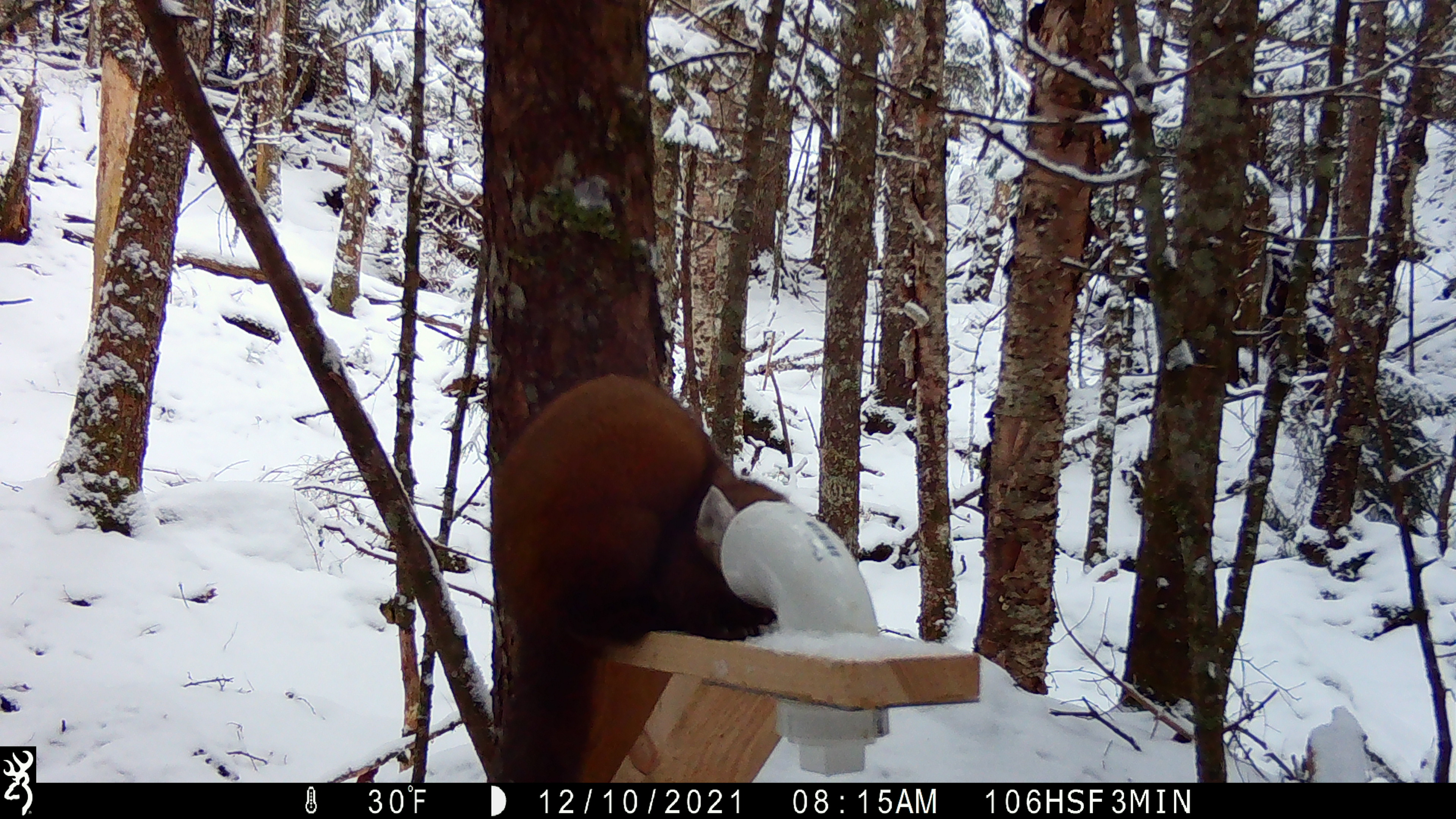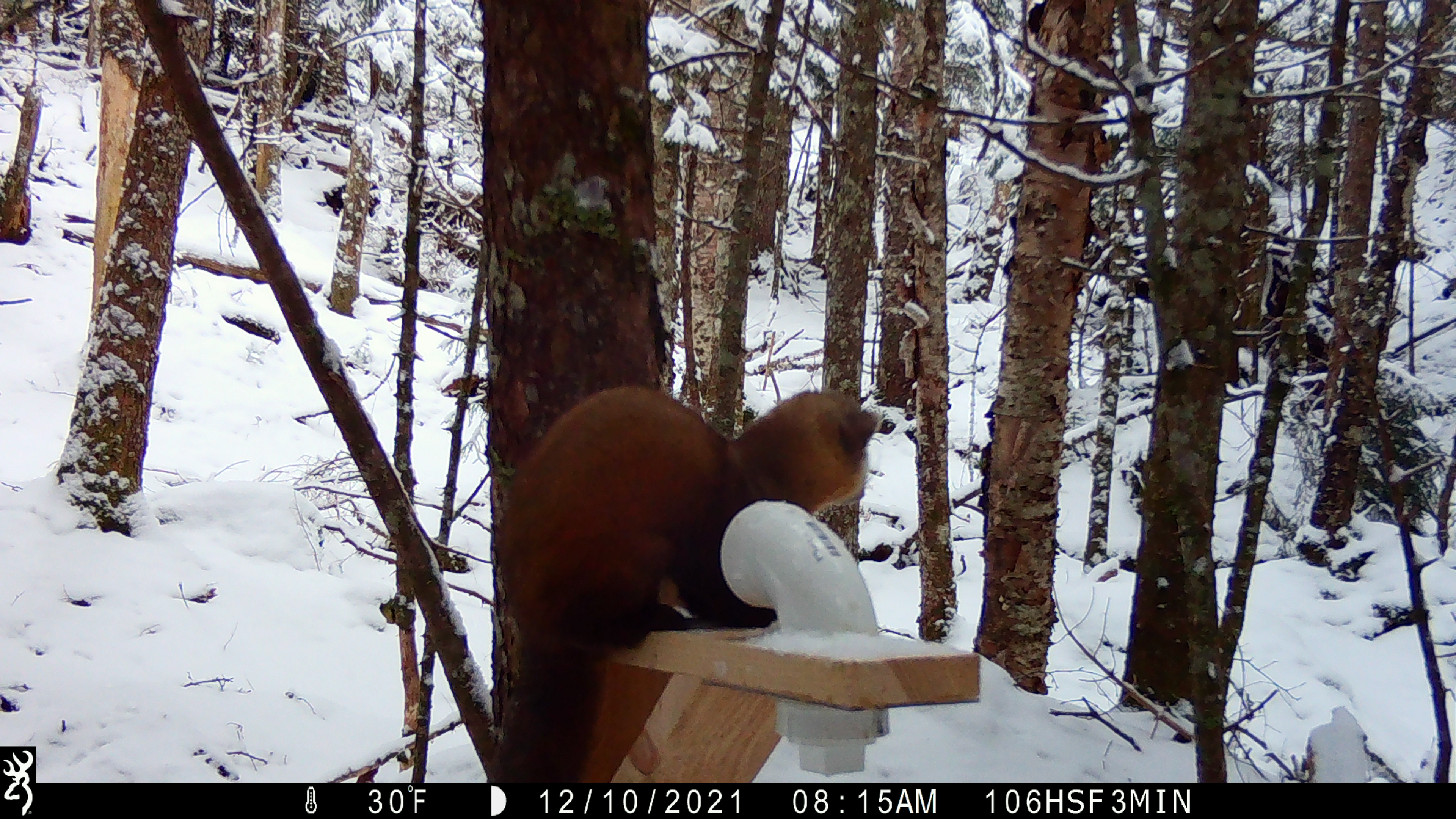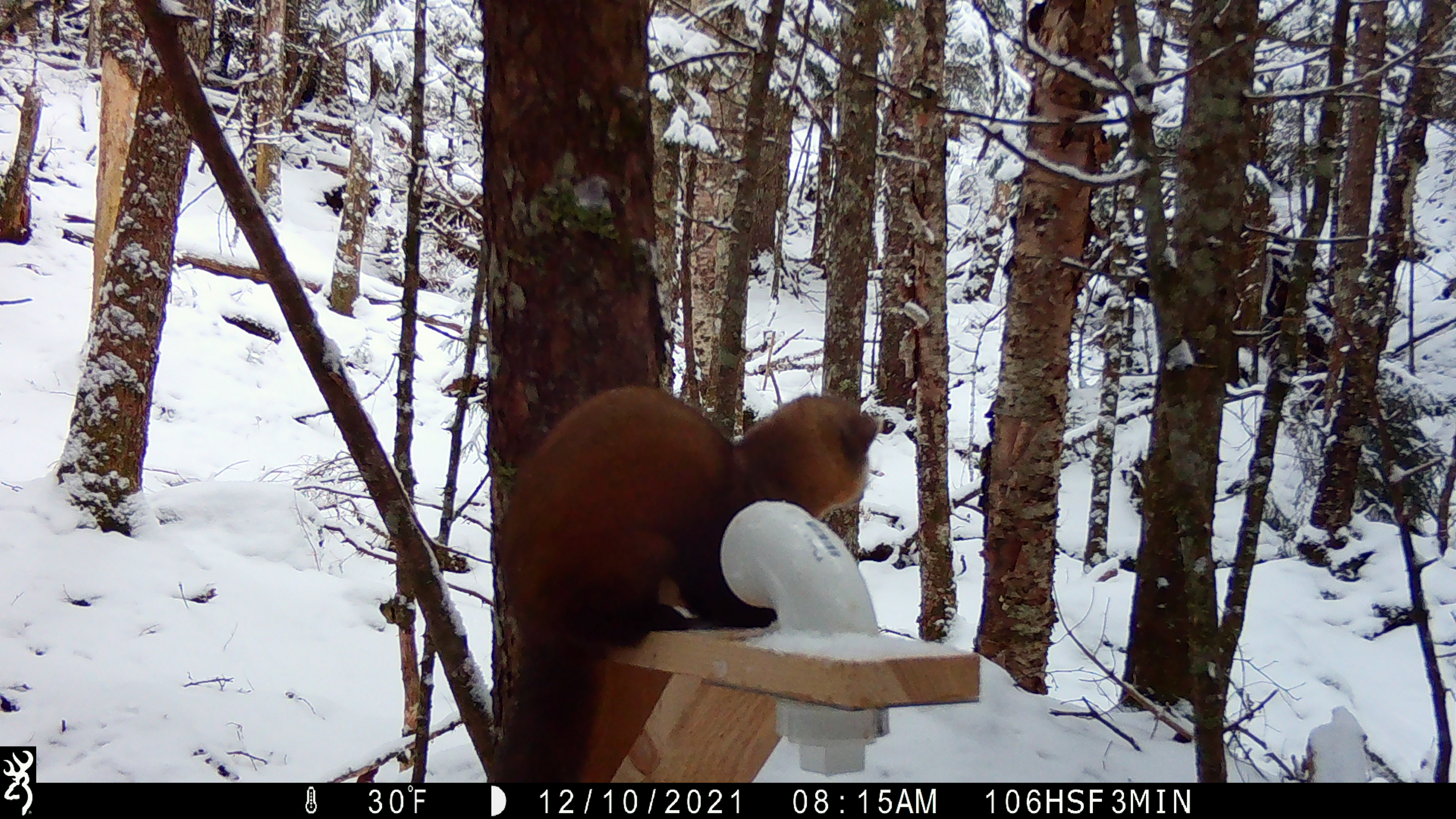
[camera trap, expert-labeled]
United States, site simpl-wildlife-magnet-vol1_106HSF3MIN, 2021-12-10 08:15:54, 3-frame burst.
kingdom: Animalia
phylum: Chordata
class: Mammalia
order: Carnivora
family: Mustelidae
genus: Martes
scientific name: Martes americana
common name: american marten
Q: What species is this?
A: American marten (Martes americana).